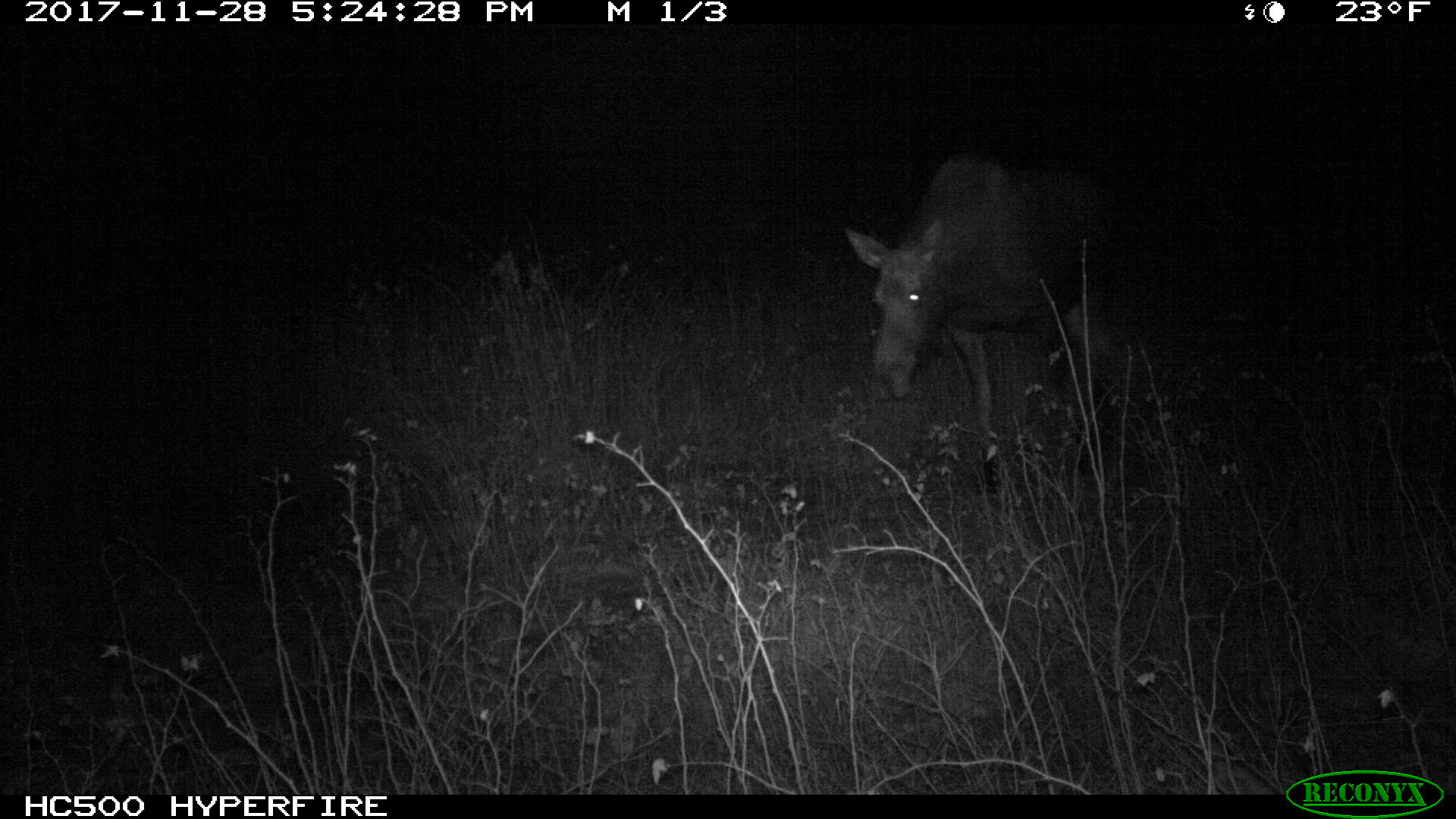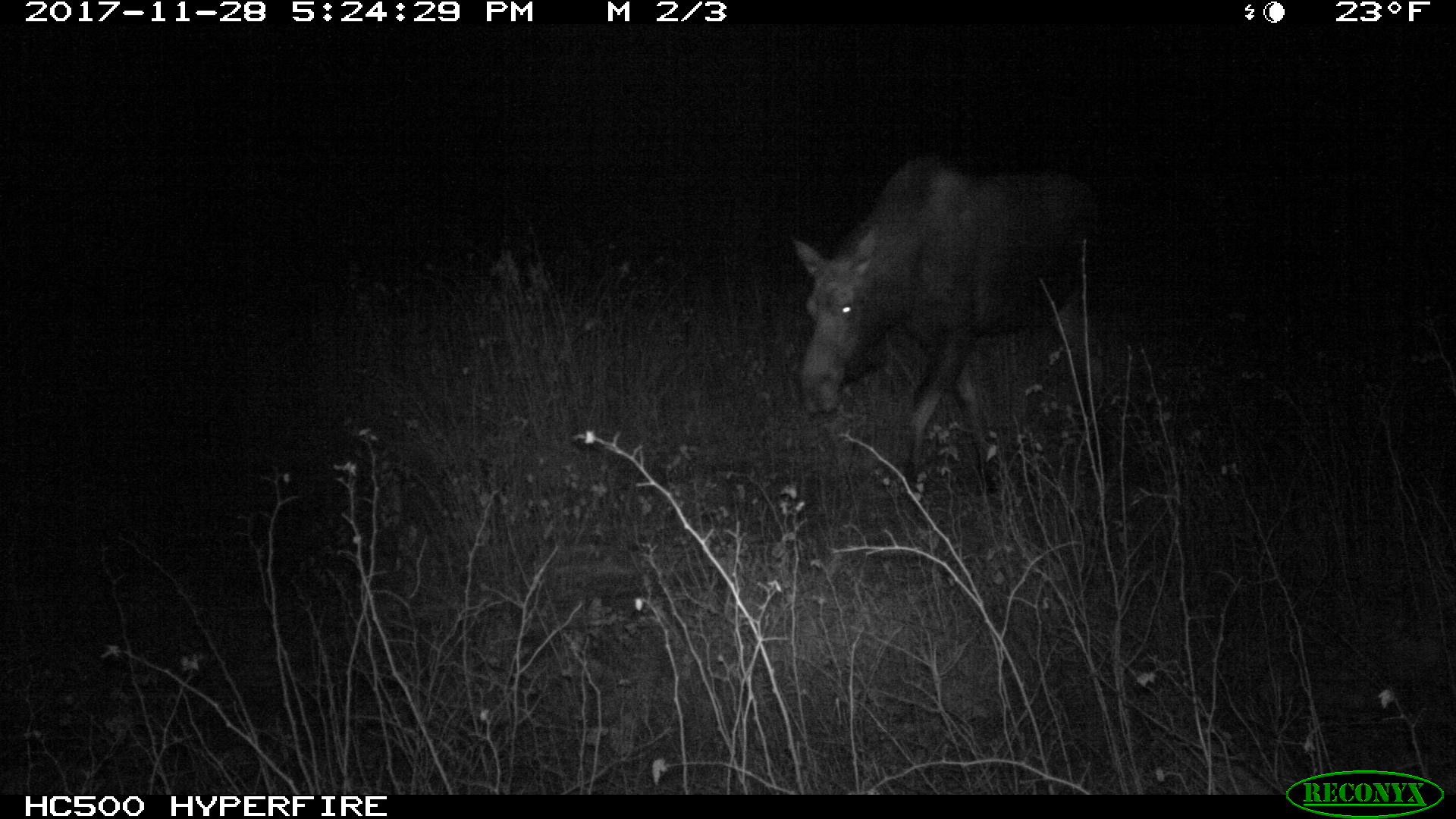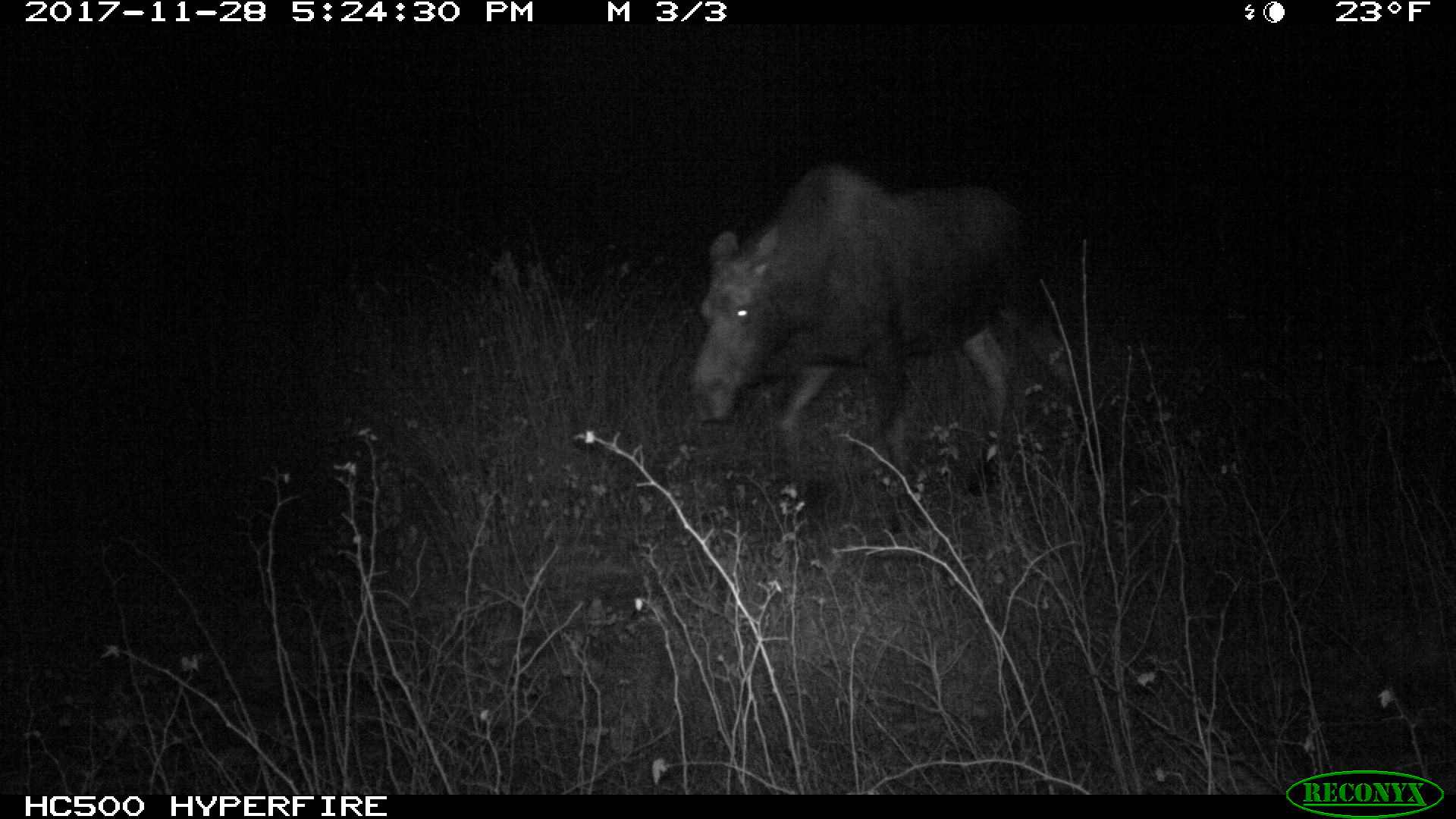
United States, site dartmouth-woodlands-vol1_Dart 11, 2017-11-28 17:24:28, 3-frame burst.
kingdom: Animalia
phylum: Chordata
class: Mammalia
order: Artiodactyla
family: Cervidae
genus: Alces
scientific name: Alces alces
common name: moose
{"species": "moose (Alces alces)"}